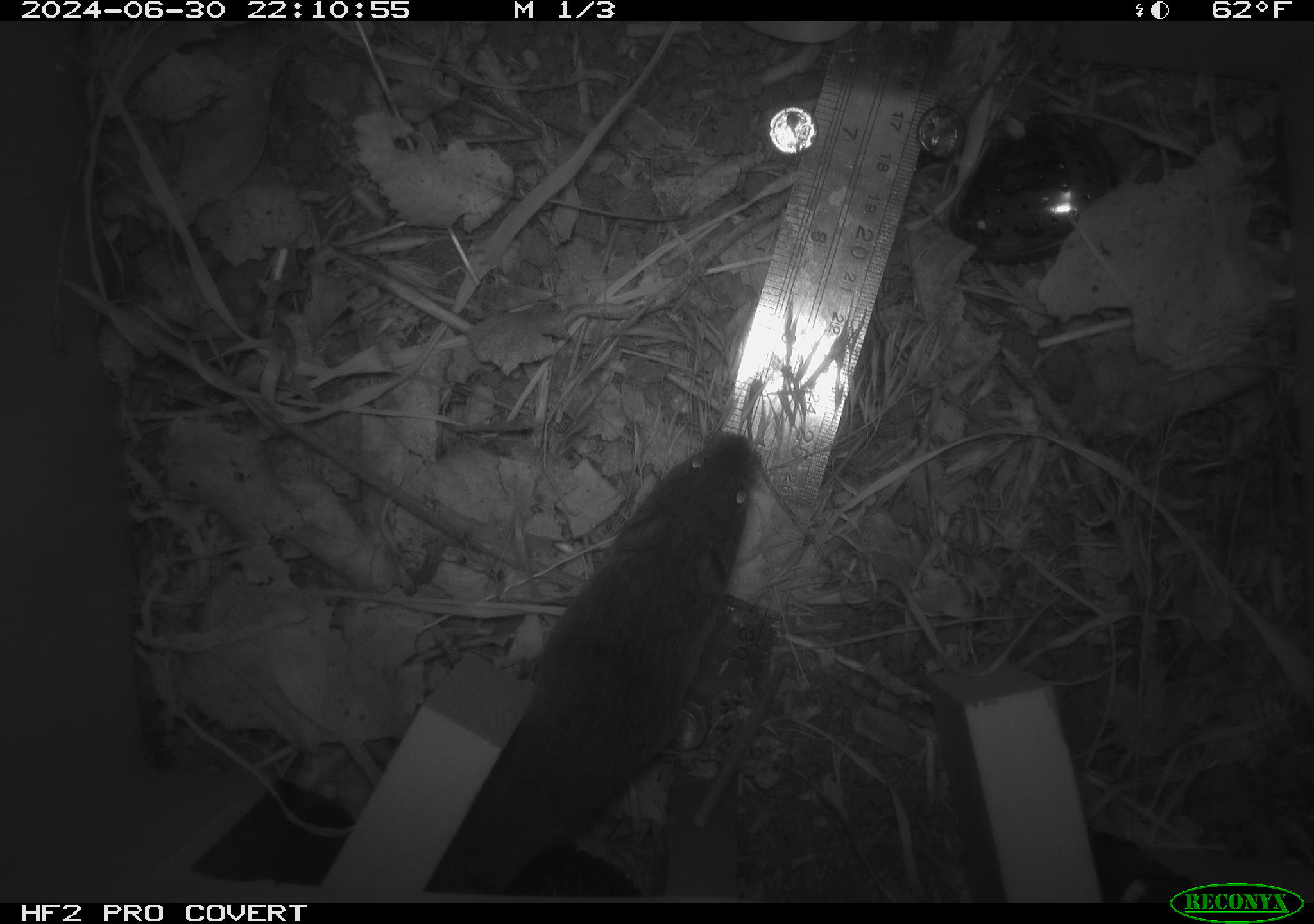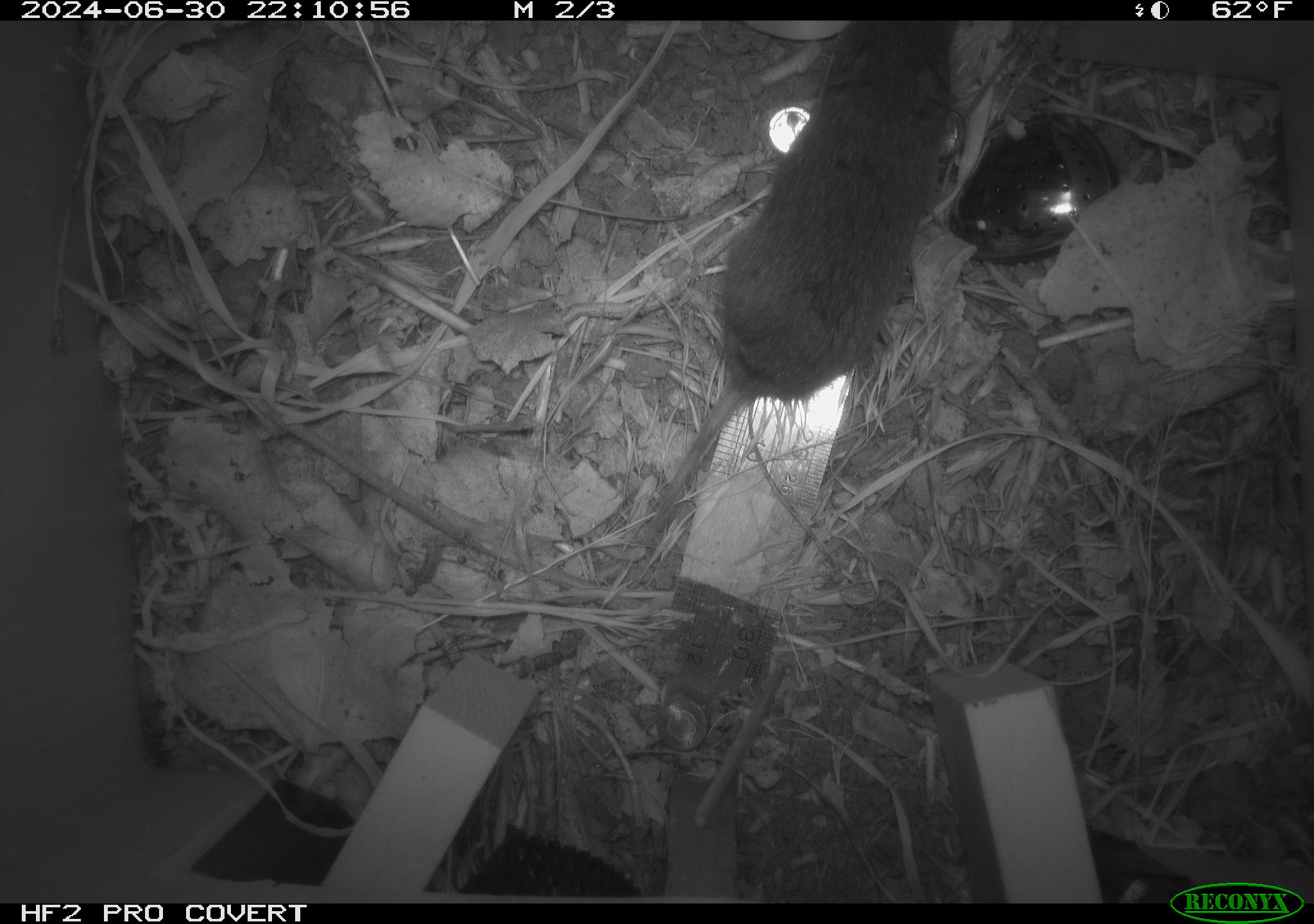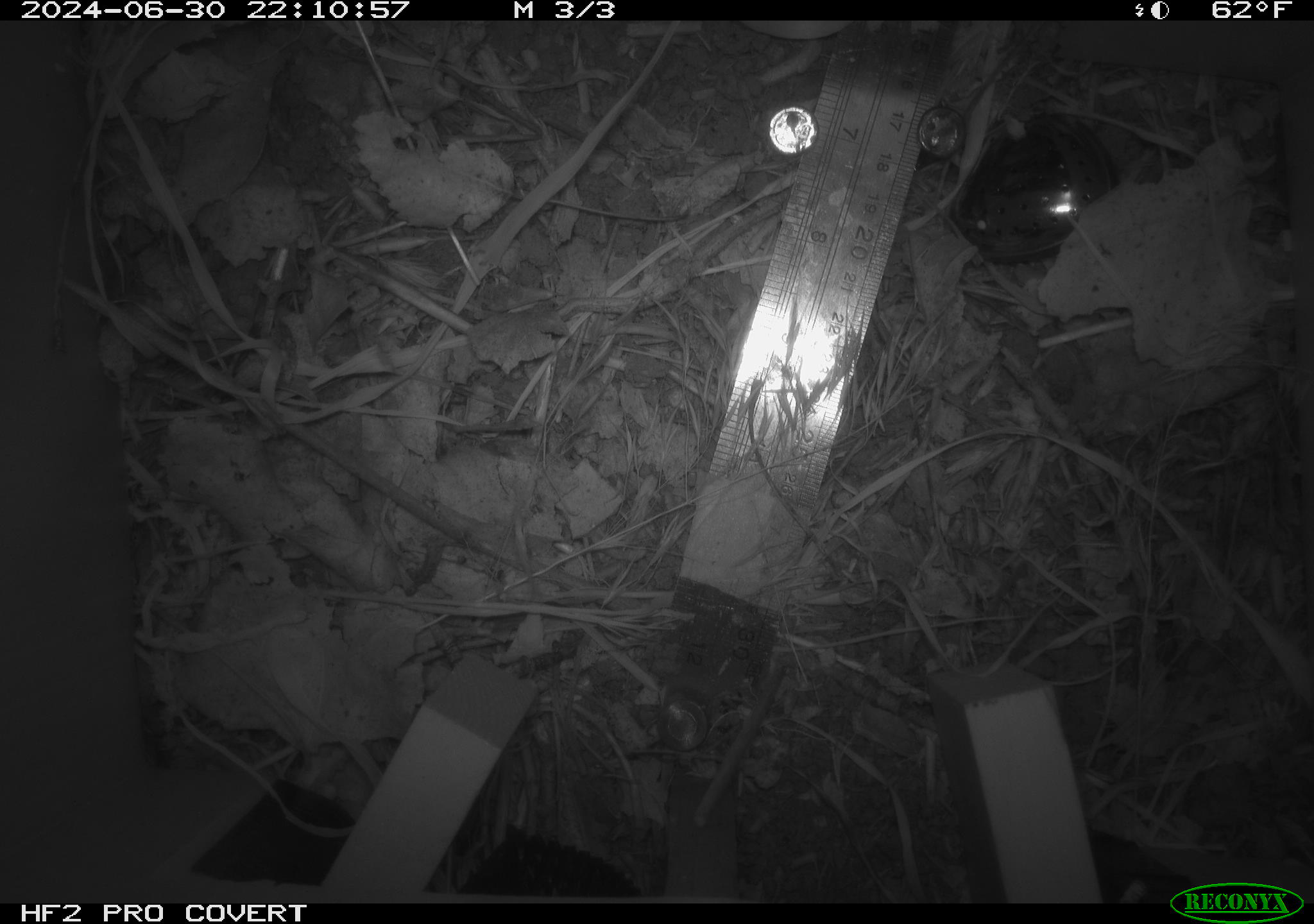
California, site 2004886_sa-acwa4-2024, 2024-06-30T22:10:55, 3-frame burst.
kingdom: Animalia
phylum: Arthropoda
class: Insecta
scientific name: Insecta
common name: insect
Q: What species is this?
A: Insect (Insecta).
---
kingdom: Animalia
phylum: Chordata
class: Mammalia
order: Rodentia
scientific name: Rodentia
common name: mouse species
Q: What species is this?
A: Mouse species (Rodentia).